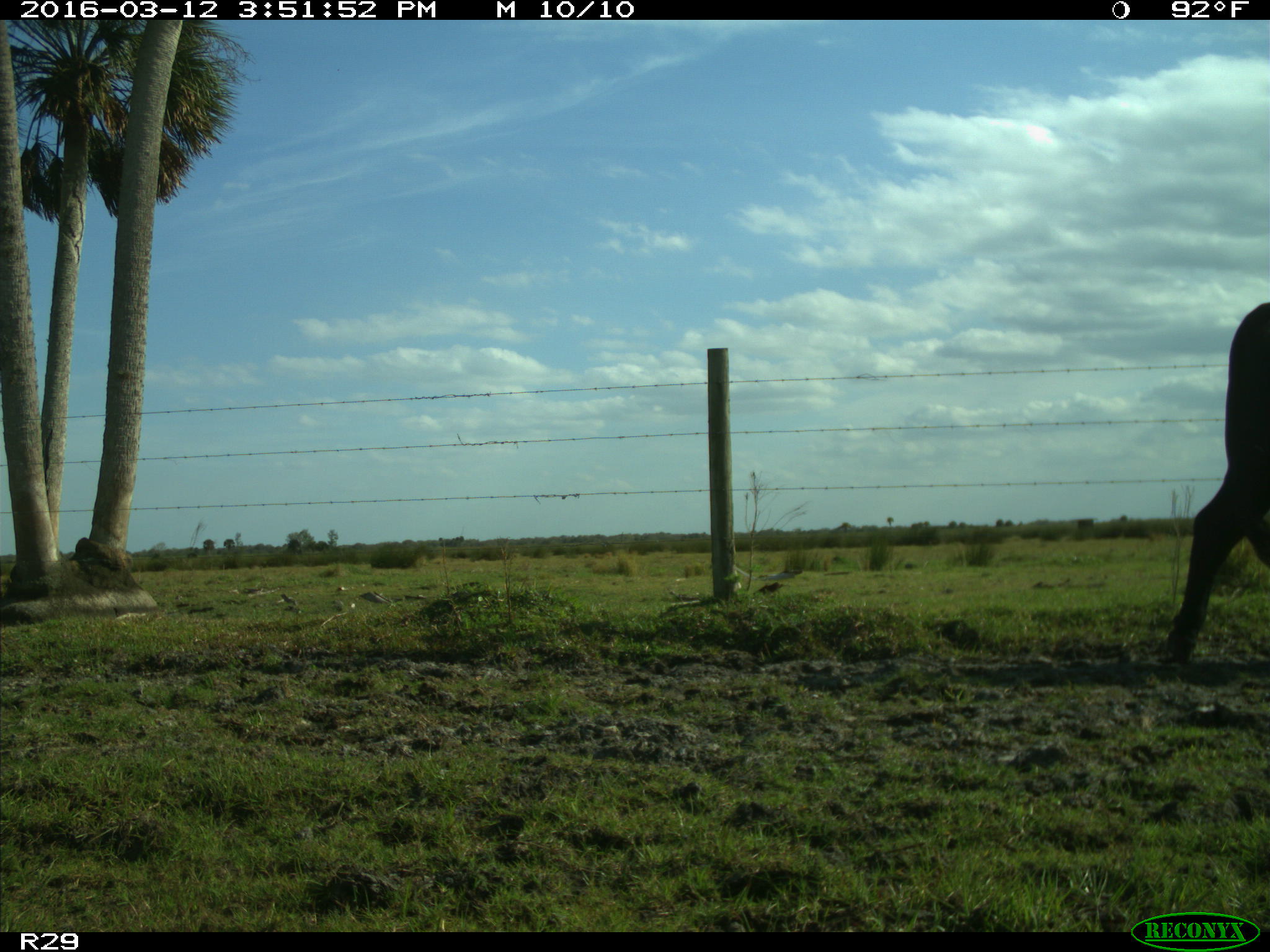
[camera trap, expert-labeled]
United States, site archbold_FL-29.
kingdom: Animalia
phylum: Chordata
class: Mammalia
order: Artiodactyla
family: Bovidae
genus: Bos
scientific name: Bos taurus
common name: domestic cow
Bos taurus (domestic cow).